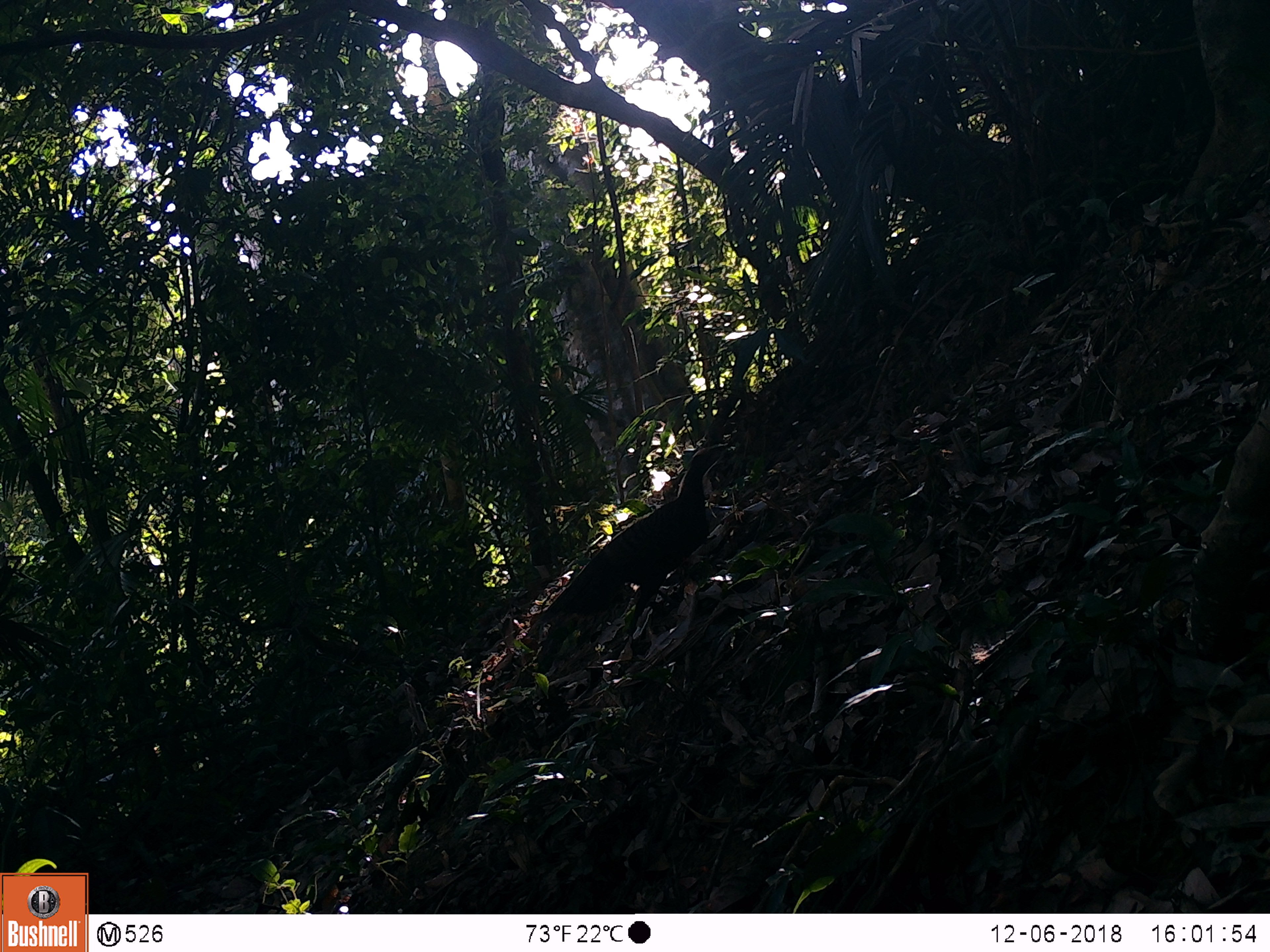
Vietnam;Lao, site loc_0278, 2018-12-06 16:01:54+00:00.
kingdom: Animalia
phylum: Chordata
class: Aves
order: Galliformes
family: Phasianidae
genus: Lophura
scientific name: Lophura nycthemera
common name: silver pheasant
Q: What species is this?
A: Silver pheasant (Lophura nycthemera).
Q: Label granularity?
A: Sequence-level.